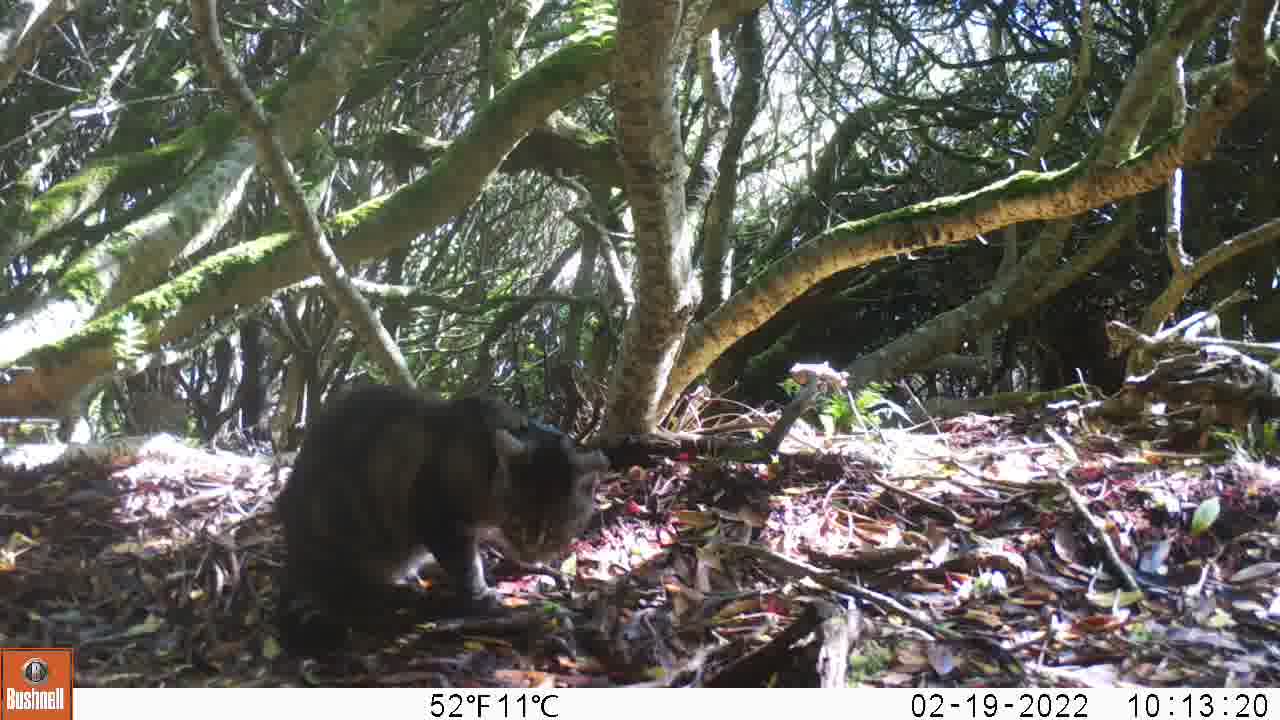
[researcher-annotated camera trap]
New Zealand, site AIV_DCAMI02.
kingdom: Animalia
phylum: Chordata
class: Mammalia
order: Carnivora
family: Felidae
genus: Felis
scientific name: Felis catus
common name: domestic cat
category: cat